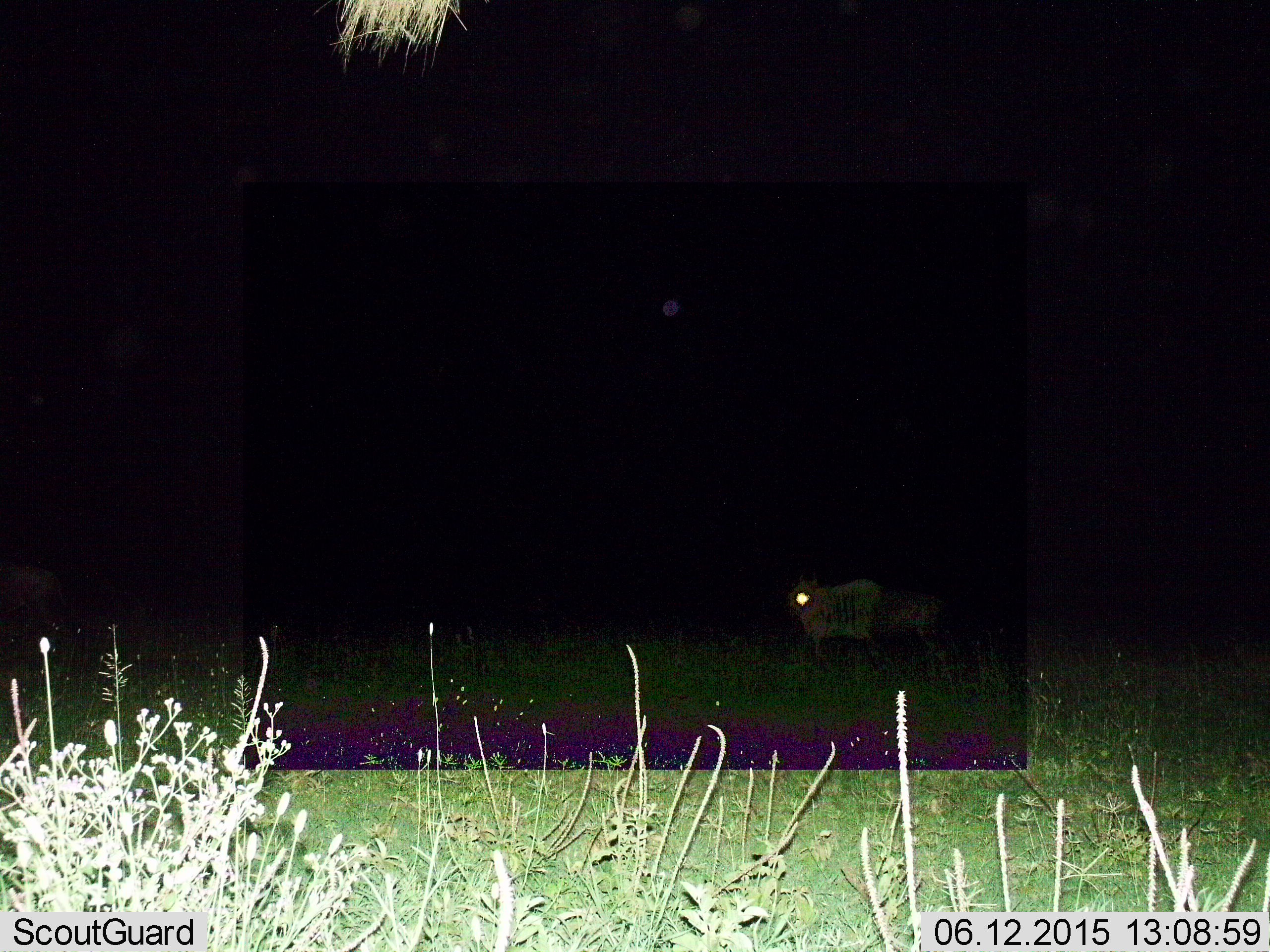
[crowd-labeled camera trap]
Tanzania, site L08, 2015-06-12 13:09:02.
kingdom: Animalia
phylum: Chordata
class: Mammalia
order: Artiodactyla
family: Bovidae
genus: Connochaetes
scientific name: Connochaetes taurinus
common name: blue wildebeest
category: wildebeest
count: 2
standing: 50%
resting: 0%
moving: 50%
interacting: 0%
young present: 0%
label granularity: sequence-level